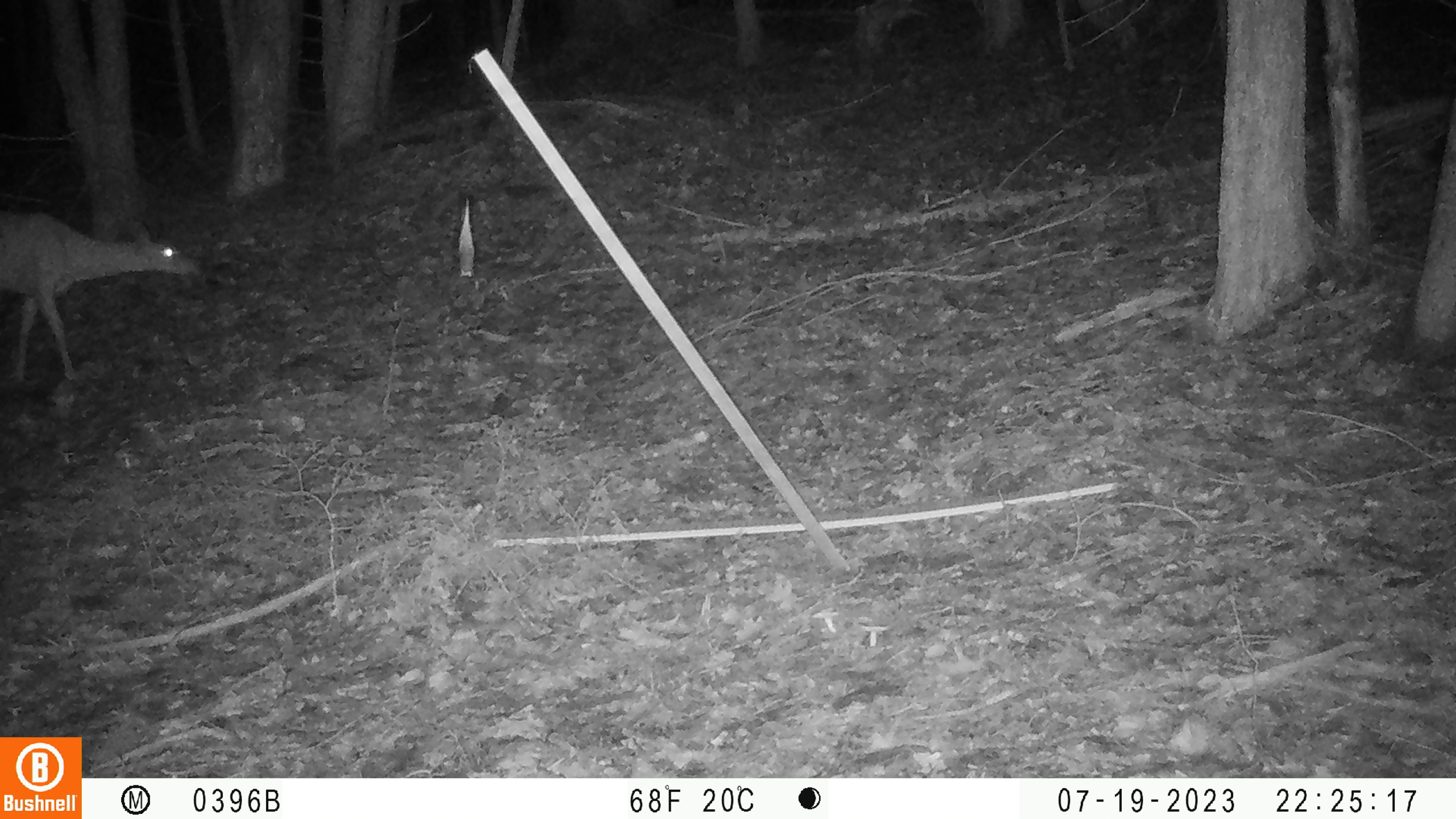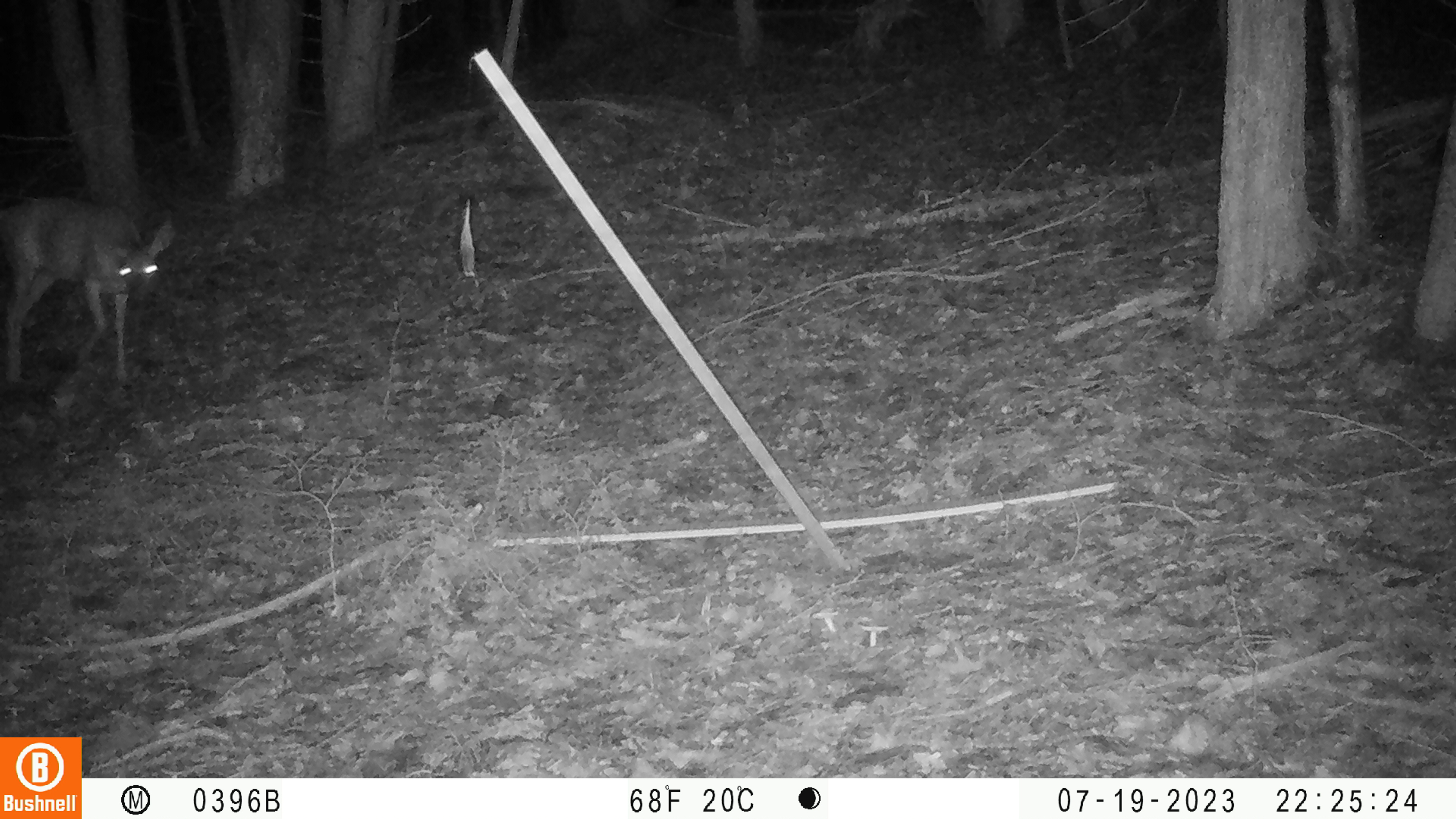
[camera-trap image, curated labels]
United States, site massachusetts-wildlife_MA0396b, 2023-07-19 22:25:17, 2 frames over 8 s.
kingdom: Animalia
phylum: Chordata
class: Mammalia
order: Artiodactyla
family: Cervidae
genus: Odocoileus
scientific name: Odocoileus virginianus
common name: white-tailed deer